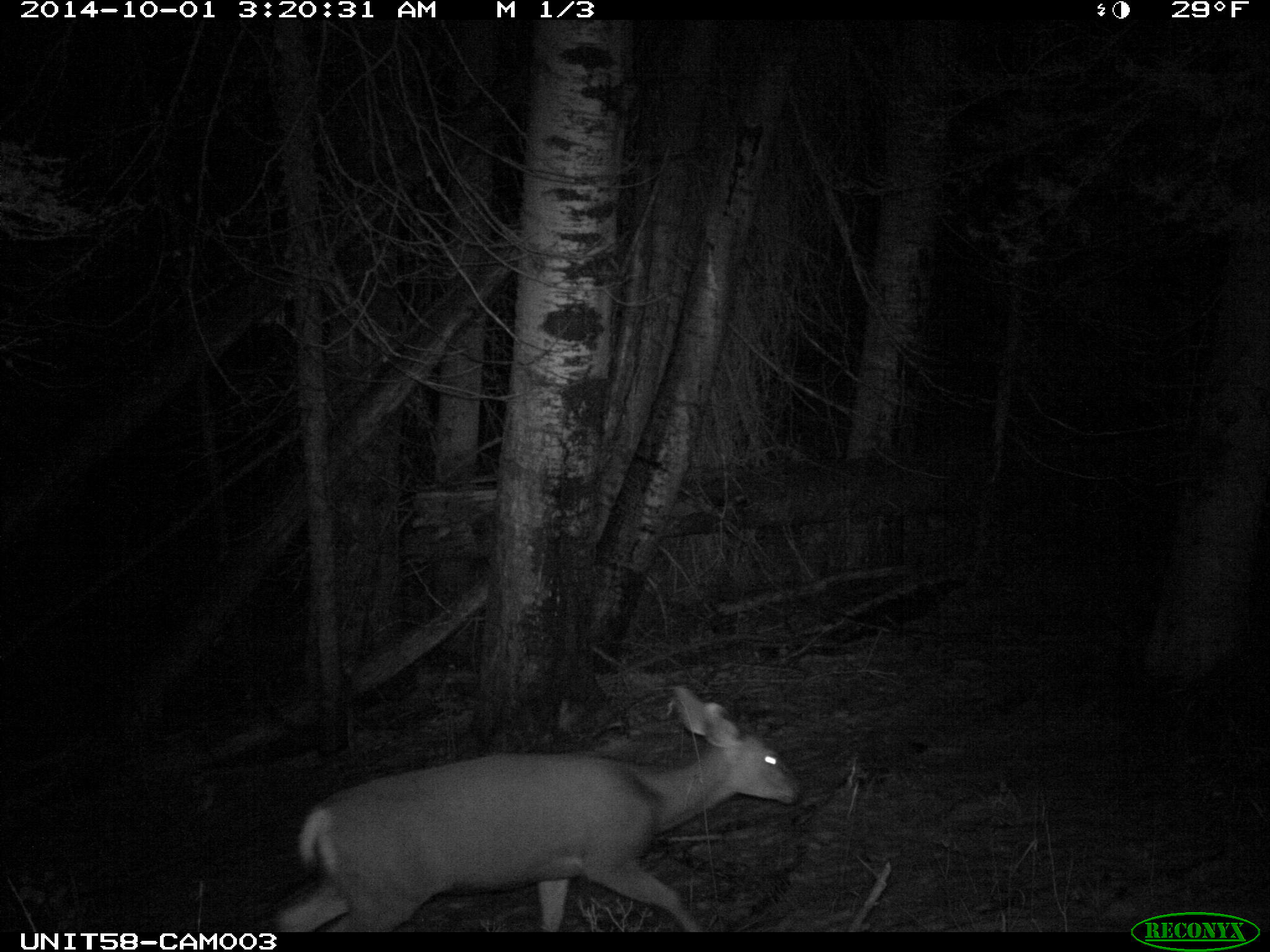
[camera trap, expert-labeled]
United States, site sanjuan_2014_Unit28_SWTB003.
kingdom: Animalia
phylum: Chordata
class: Mammalia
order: Artiodactyla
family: Cervidae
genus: Odocoileus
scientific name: Odocoileus hemionus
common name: mule deer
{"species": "Odocoileus hemionus (mule deer)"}